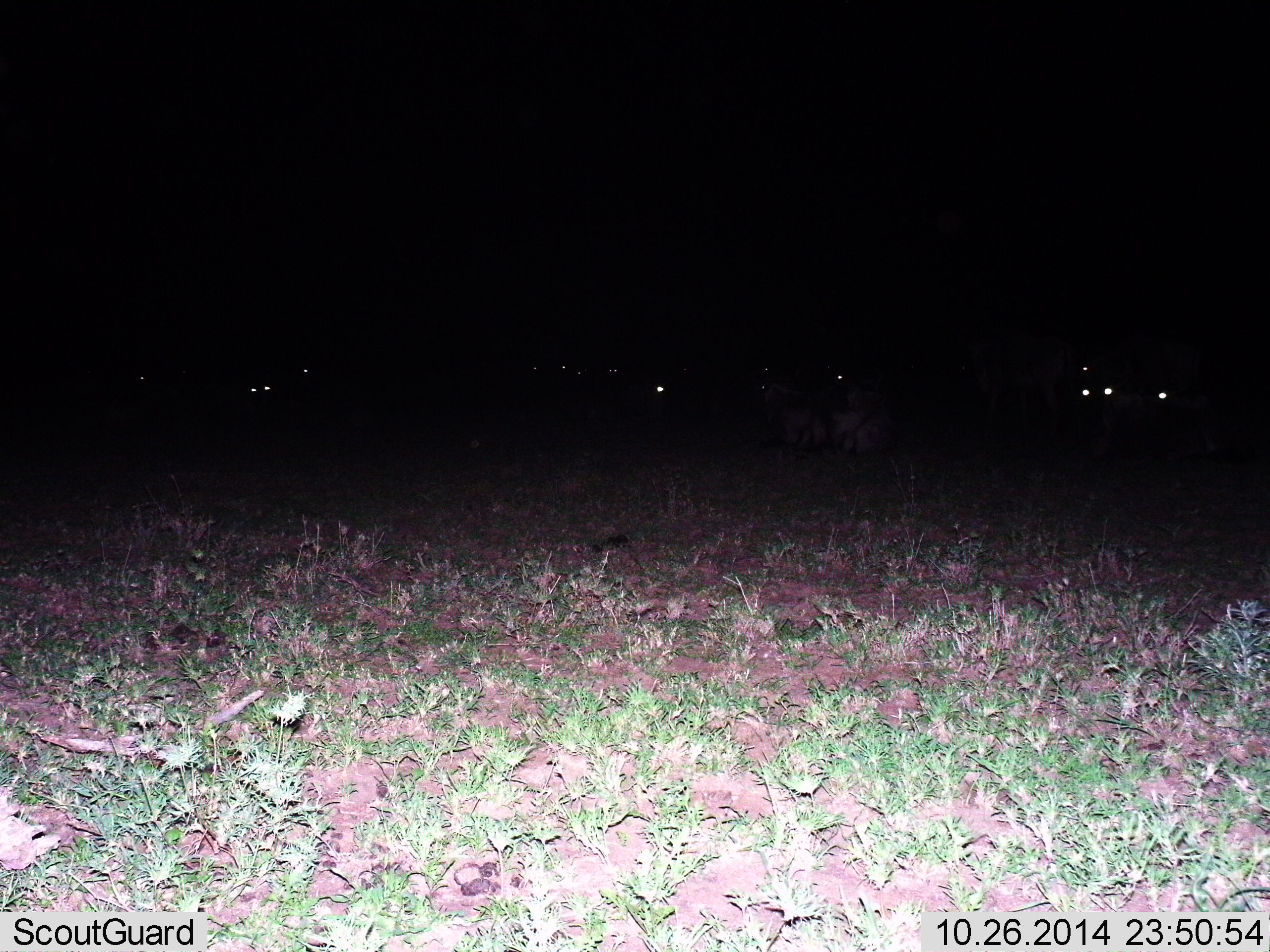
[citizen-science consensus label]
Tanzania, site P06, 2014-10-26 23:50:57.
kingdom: Animalia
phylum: Chordata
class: Mammalia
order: Artiodactyla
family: Bovidae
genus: Connochaetes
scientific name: Connochaetes taurinus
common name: blue wildebeest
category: wildebeest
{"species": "wildebeest (blue wildebeest) (Connochaetes taurinus)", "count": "11-50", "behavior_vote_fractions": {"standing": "56%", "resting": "100%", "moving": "0%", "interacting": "0%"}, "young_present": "0%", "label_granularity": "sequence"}